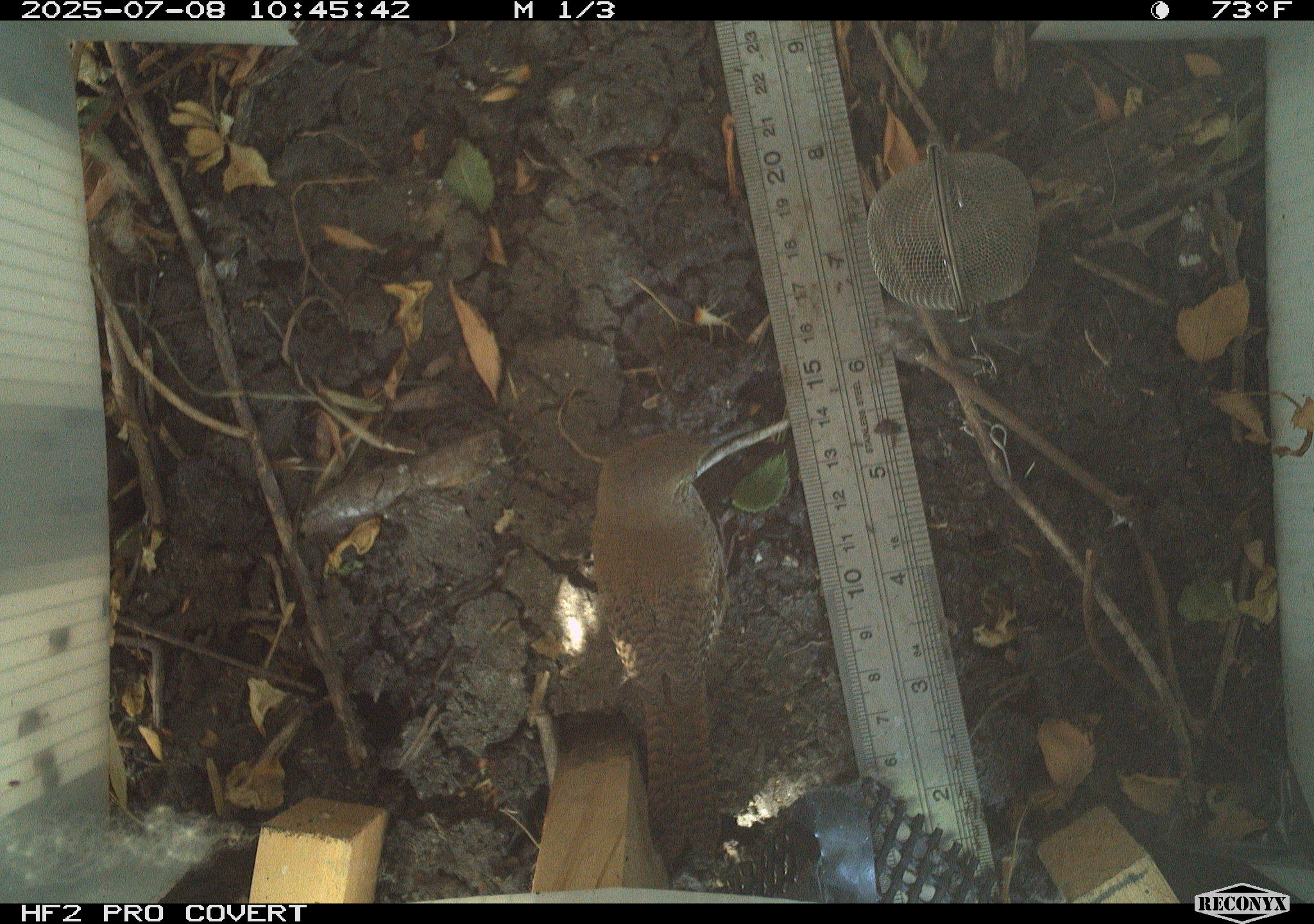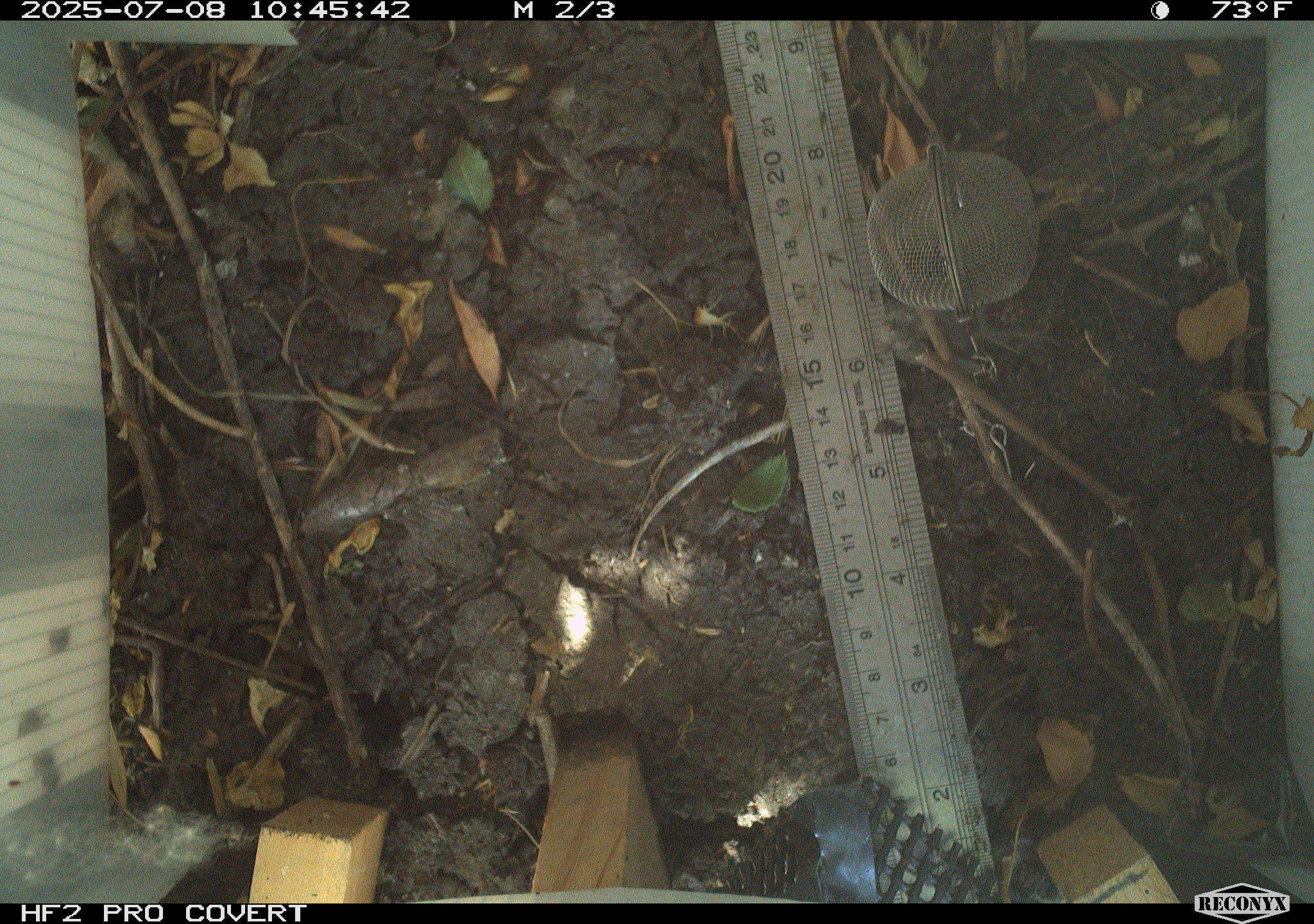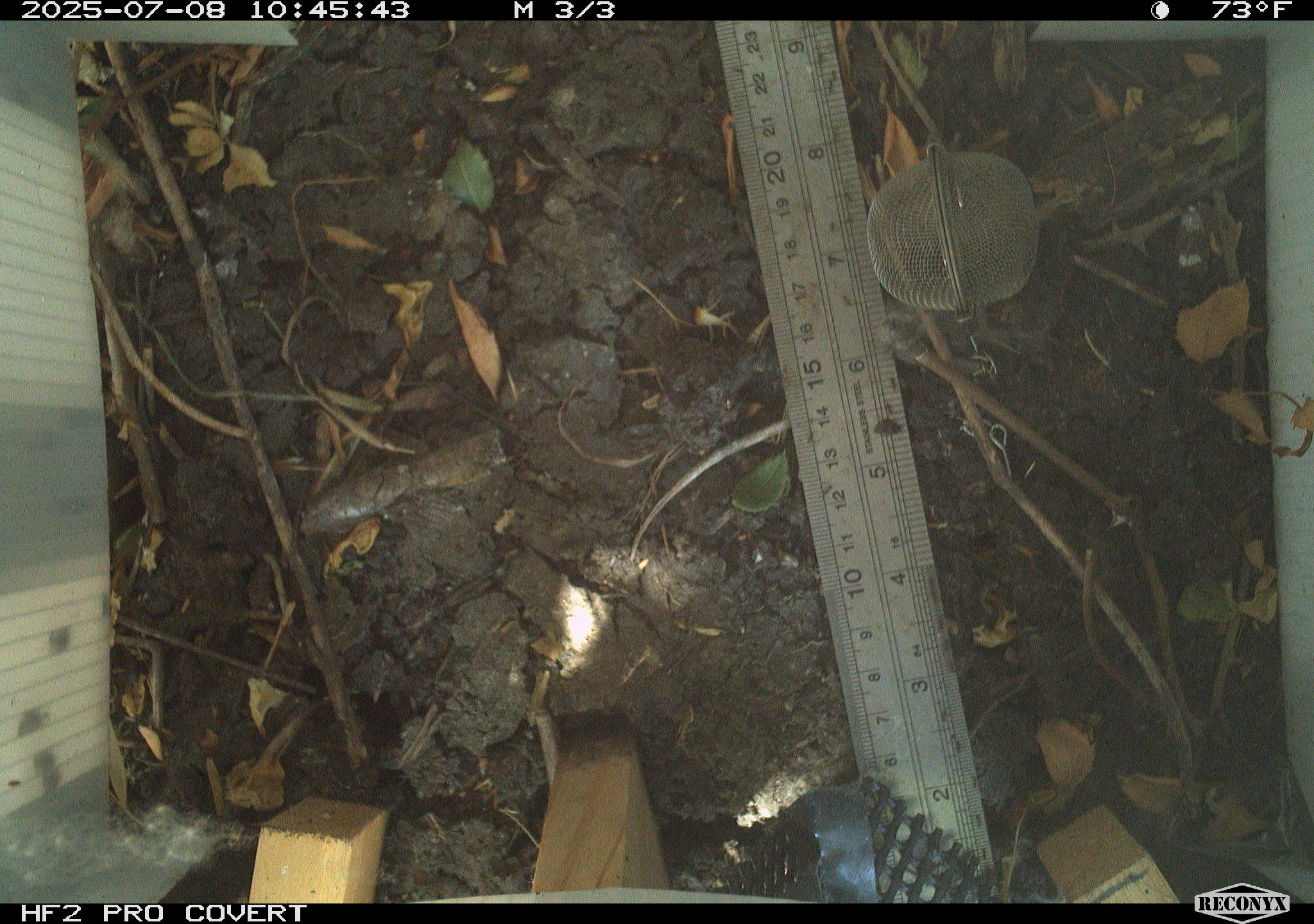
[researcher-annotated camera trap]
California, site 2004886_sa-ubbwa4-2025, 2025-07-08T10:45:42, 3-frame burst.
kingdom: Animalia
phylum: Chordata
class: Aves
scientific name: Aves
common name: bird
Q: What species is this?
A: Bird (Aves).